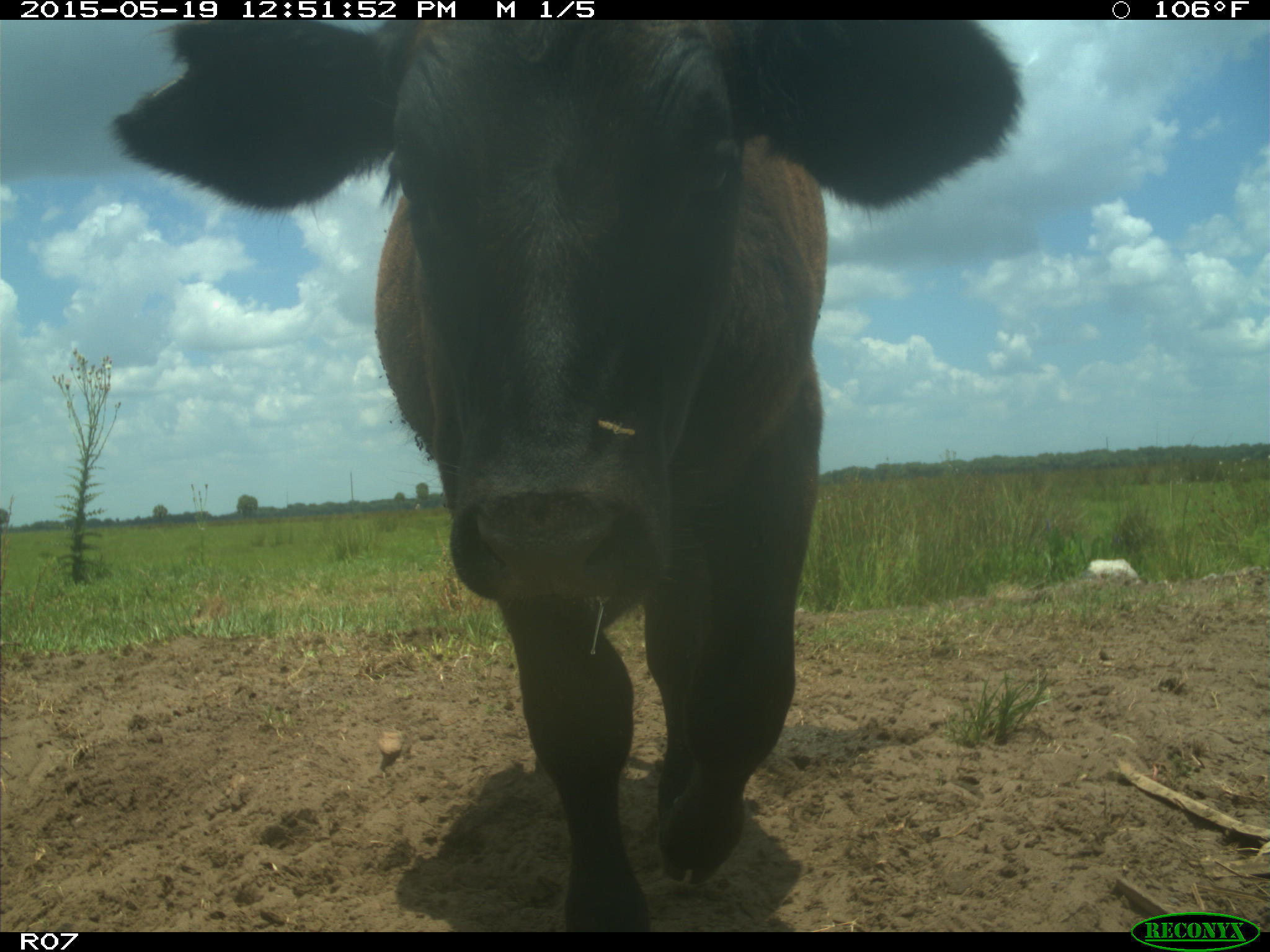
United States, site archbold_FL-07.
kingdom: Animalia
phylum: Chordata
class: Mammalia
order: Artiodactyla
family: Bovidae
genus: Bos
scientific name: Bos taurus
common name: domestic cow